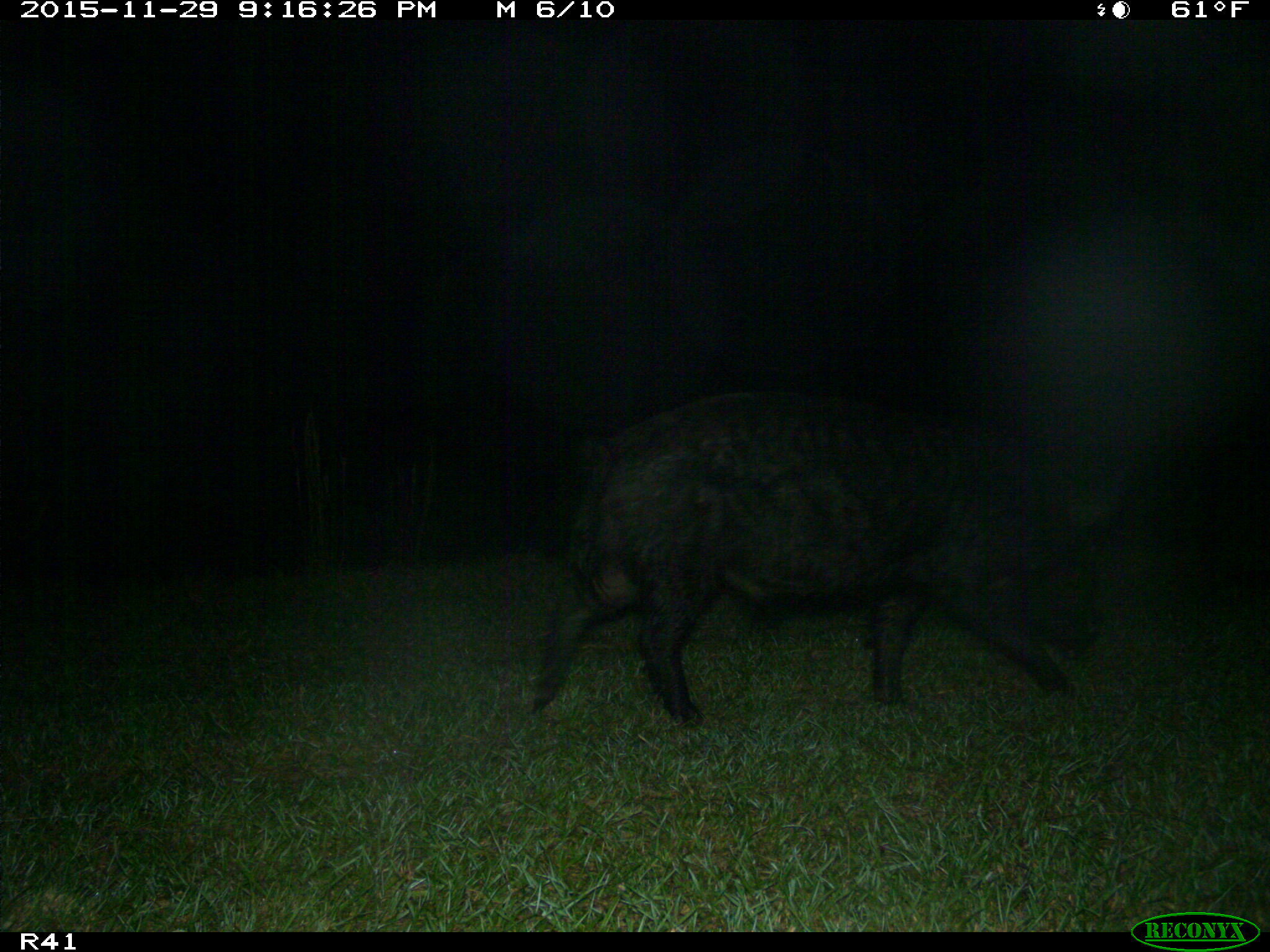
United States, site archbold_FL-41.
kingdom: Animalia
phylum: Chordata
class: Mammalia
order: Artiodactyla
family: Suidae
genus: Sus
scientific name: Sus scrofa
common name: wild boar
Sus scrofa (wild boar).